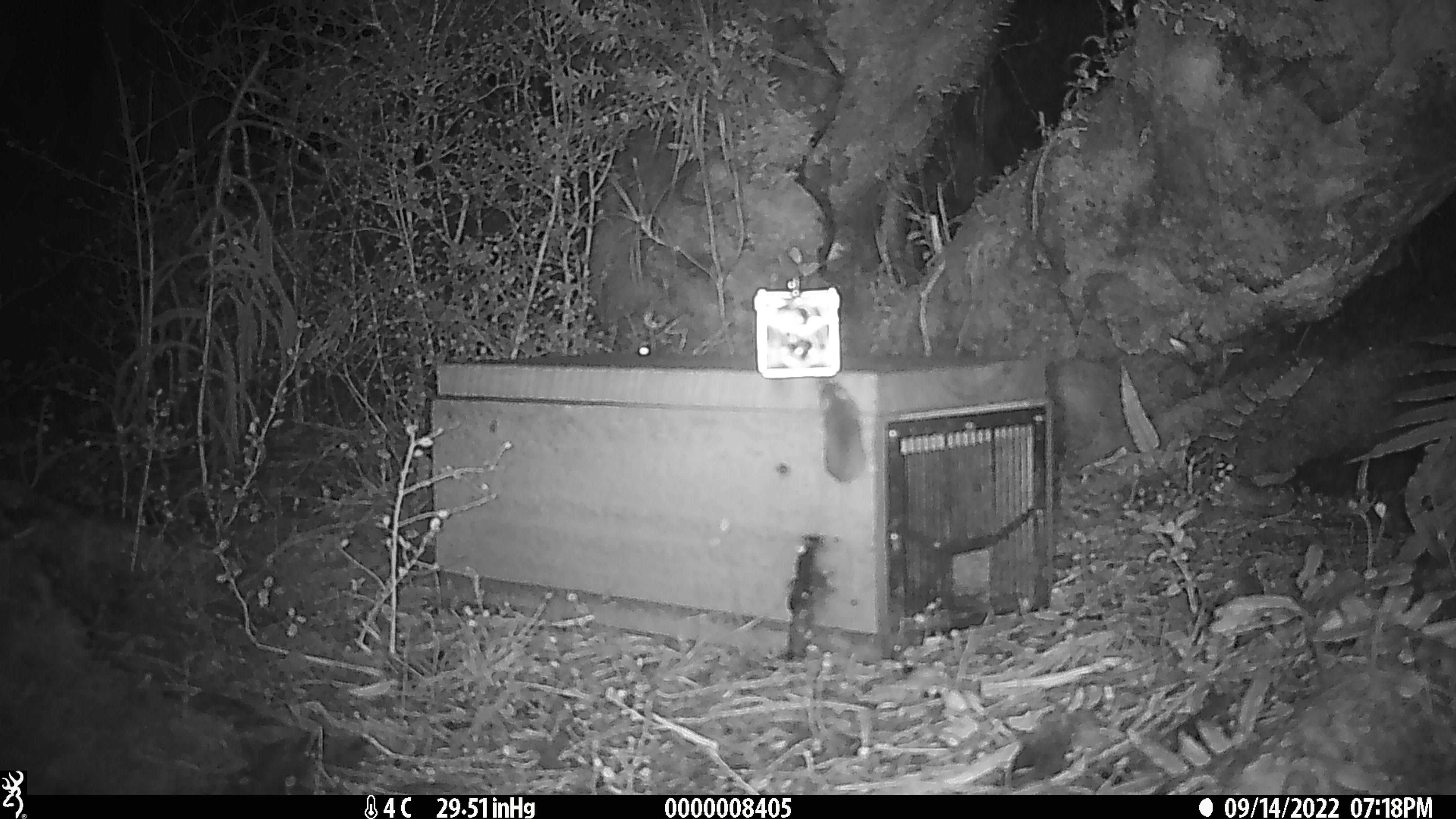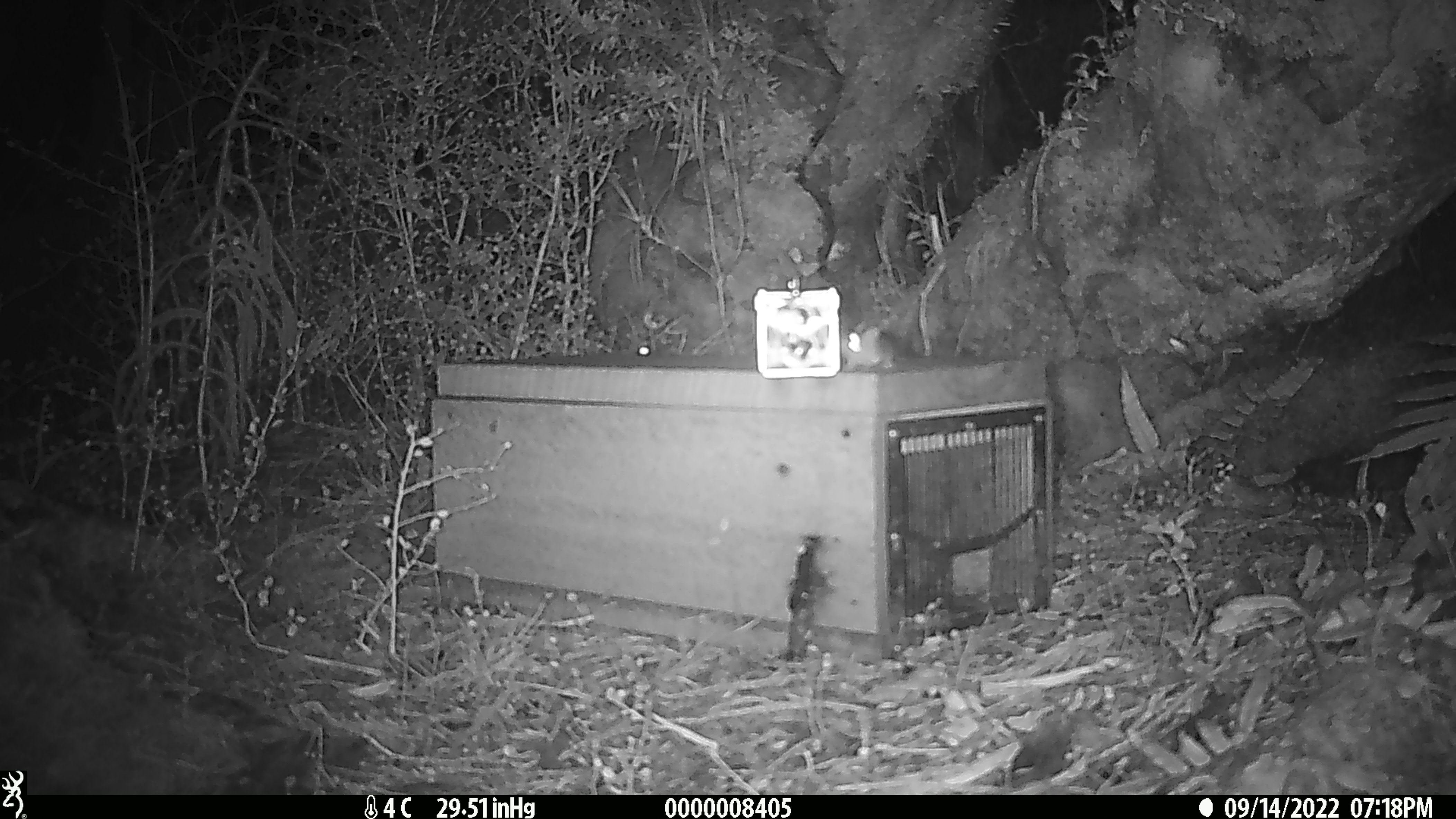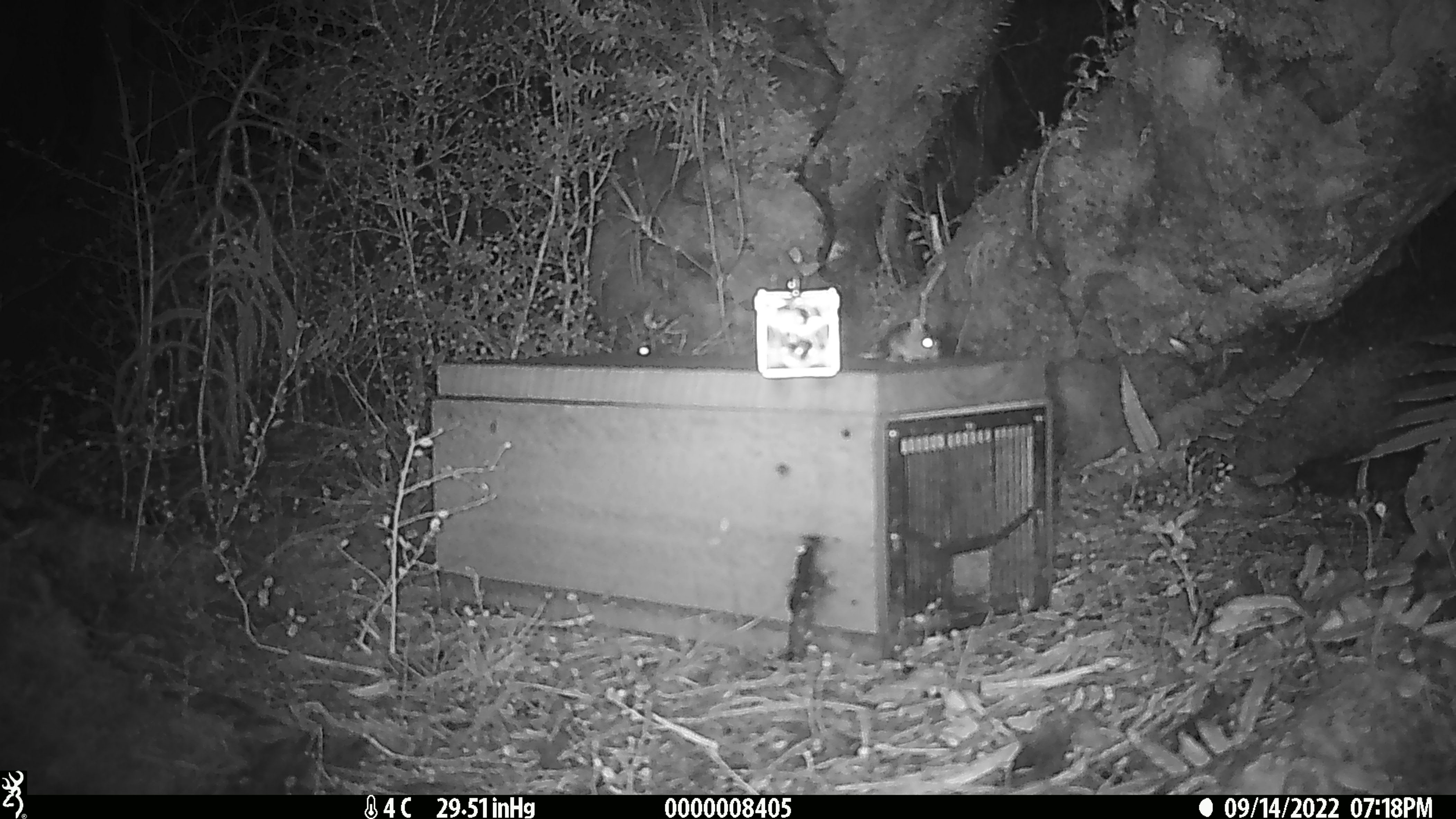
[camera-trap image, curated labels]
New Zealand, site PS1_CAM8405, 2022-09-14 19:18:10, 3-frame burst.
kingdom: Animalia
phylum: Chordata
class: Mammalia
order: Rodentia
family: Muridae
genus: Mus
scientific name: Mus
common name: mouse